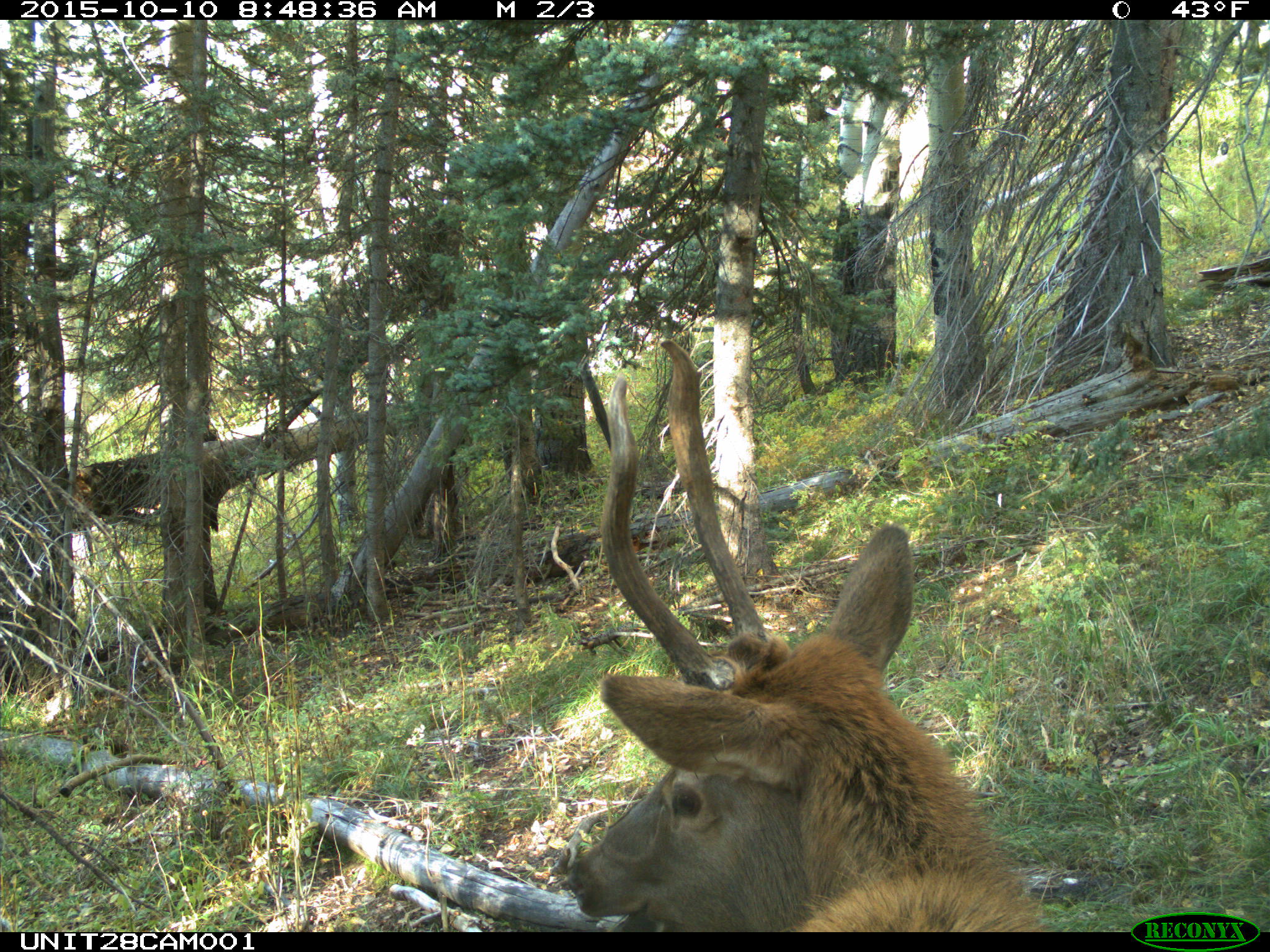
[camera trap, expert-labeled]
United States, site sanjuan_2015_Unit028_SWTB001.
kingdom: Animalia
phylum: Chordata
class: Mammalia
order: Artiodactyla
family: Cervidae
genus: Cervus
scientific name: Cervus elaphus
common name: red deer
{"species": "Cervus elaphus (red deer)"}